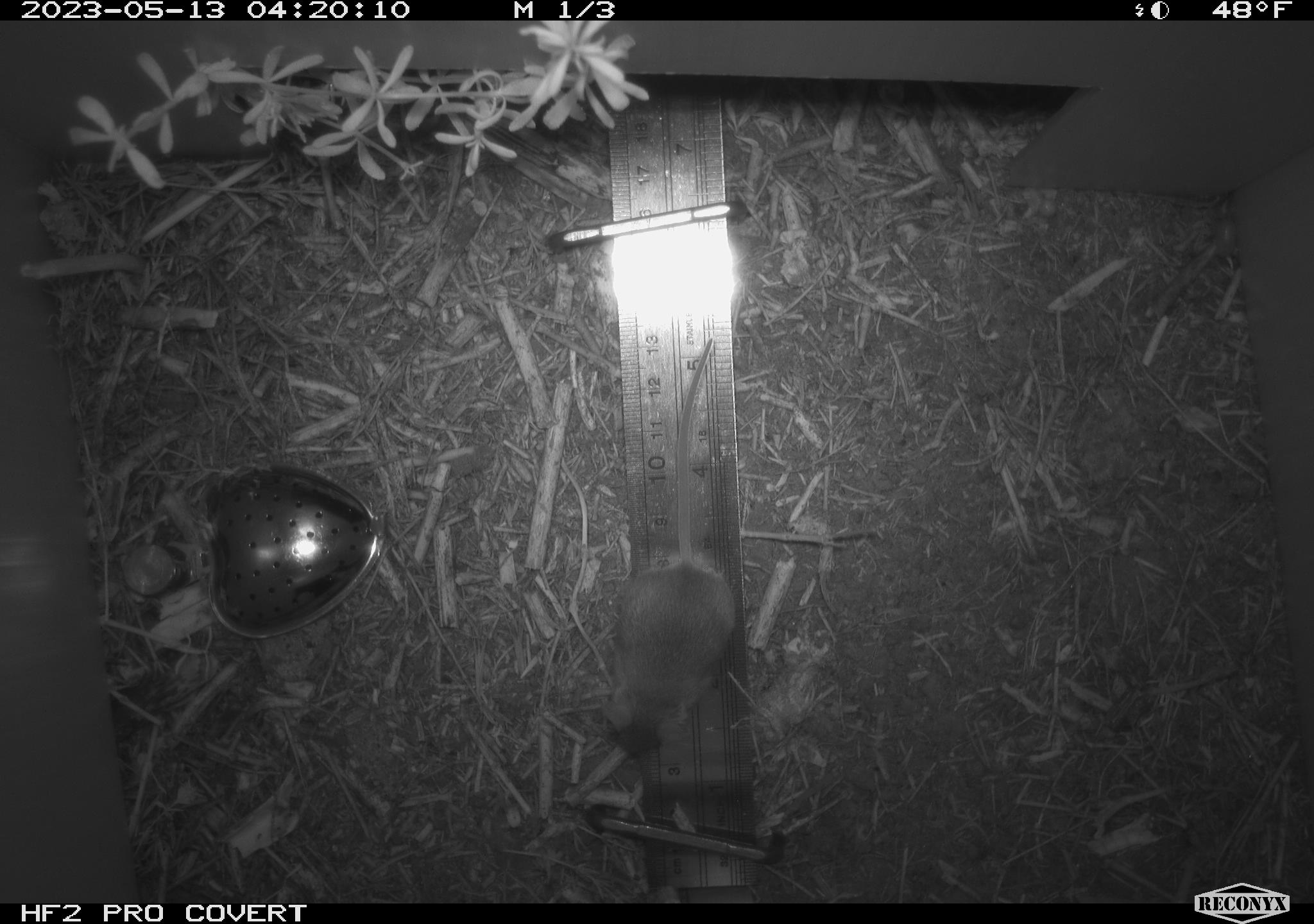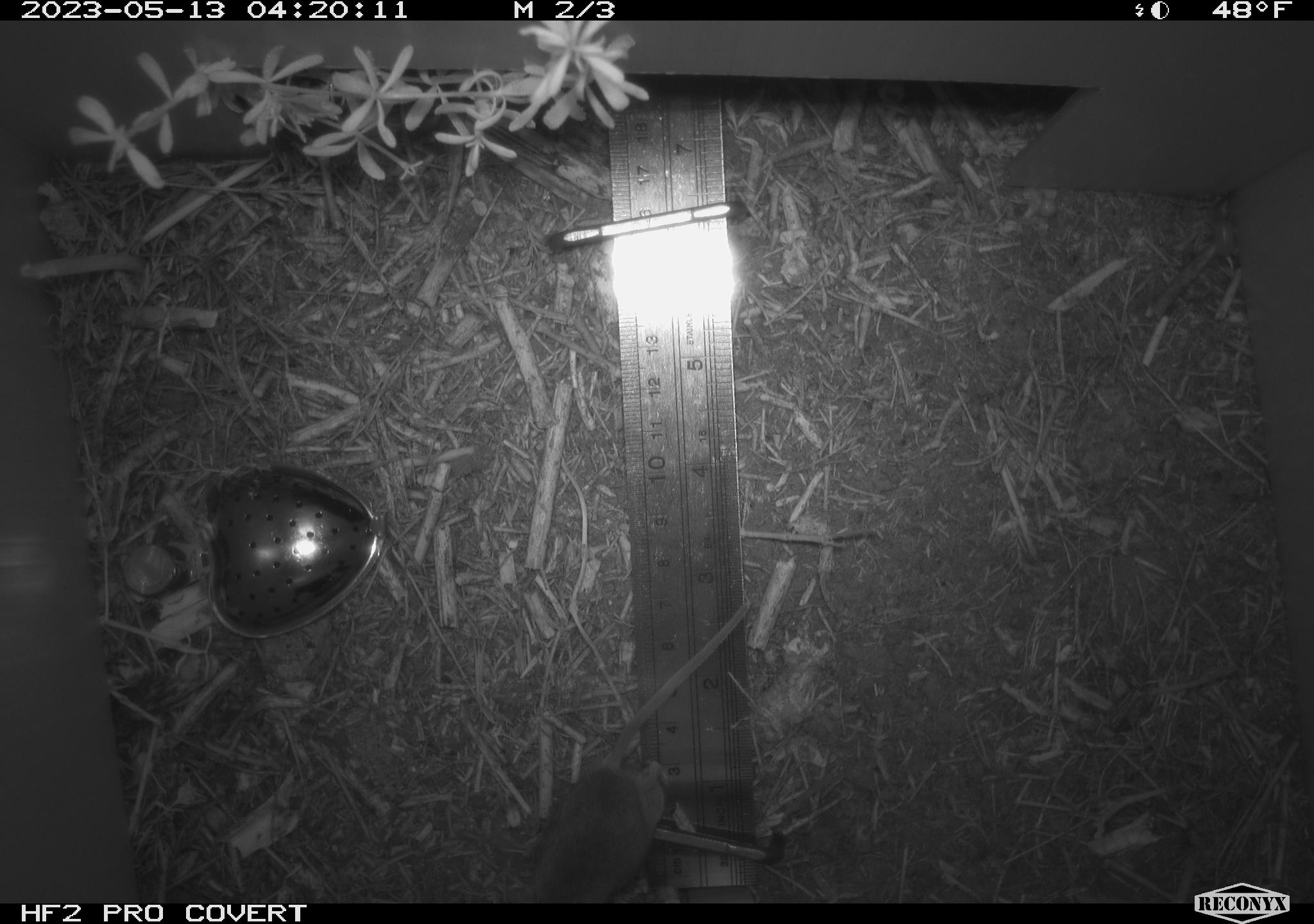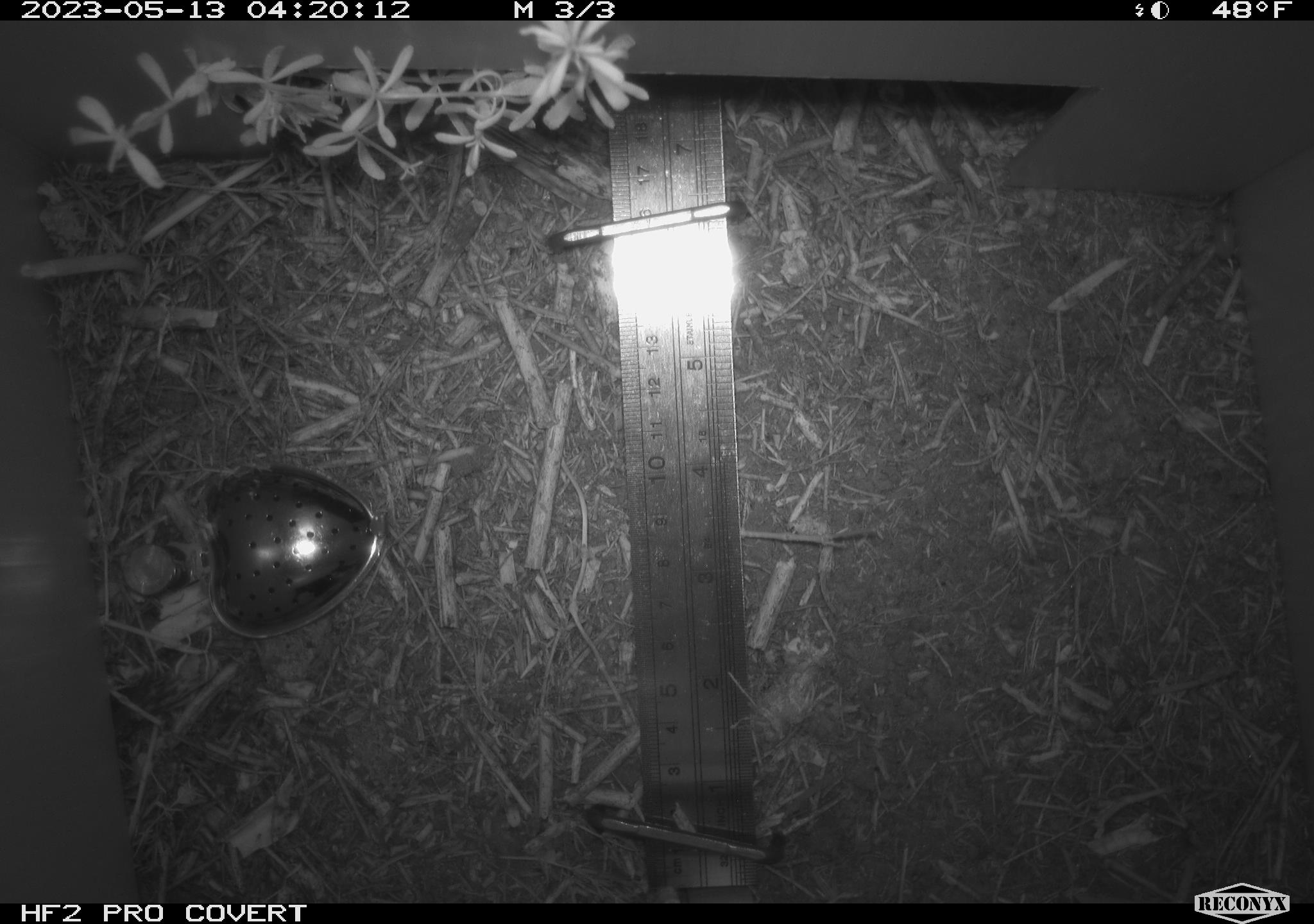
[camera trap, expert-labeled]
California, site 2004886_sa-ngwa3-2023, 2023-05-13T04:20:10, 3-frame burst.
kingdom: Animalia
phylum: Chordata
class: Mammalia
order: Rodentia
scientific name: Rodentia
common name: mouse species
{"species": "mouse species (Rodentia)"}